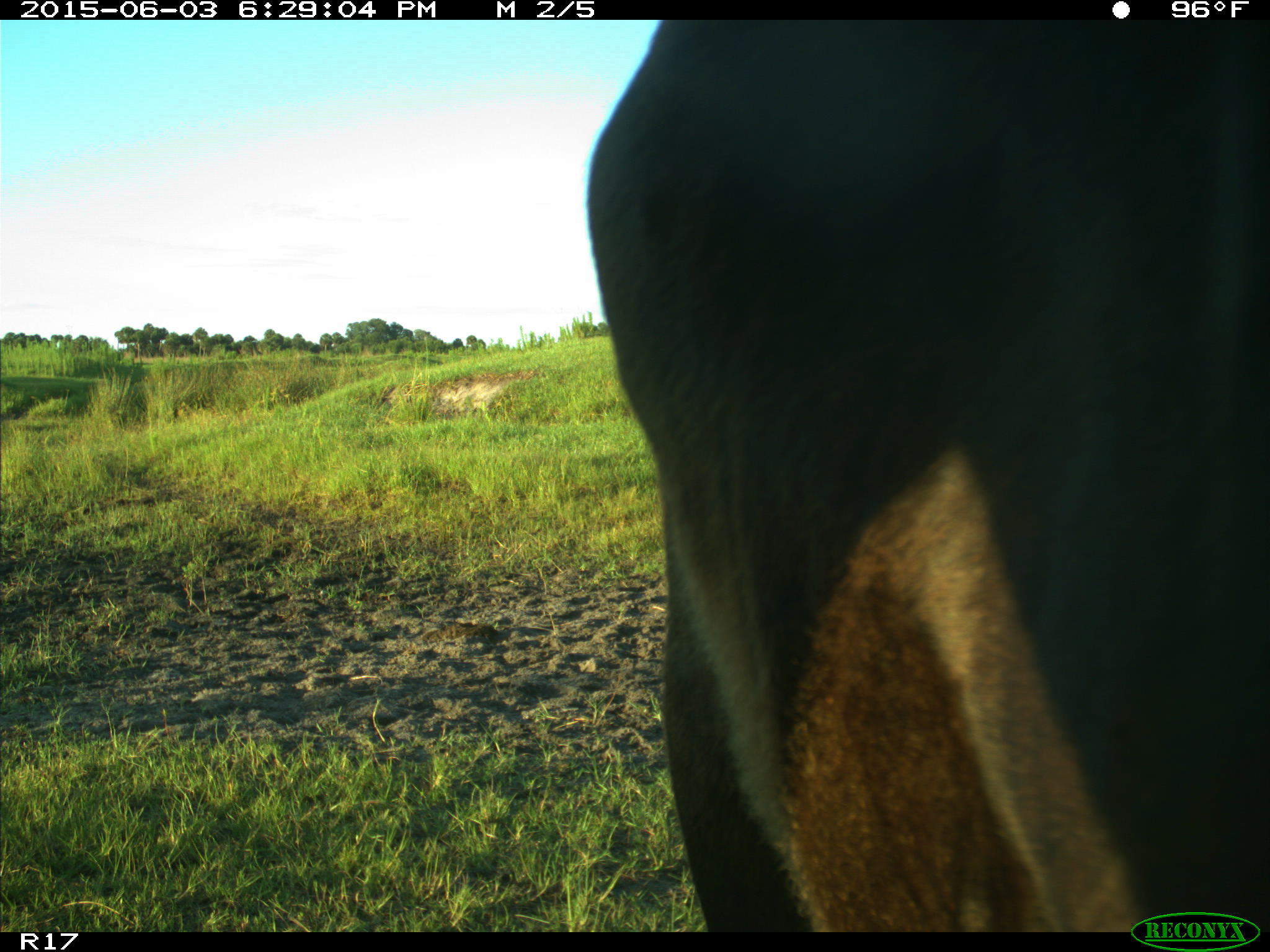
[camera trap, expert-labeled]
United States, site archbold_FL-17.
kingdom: Animalia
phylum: Chordata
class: Mammalia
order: Artiodactyla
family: Bovidae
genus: Bos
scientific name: Bos taurus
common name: domestic cow